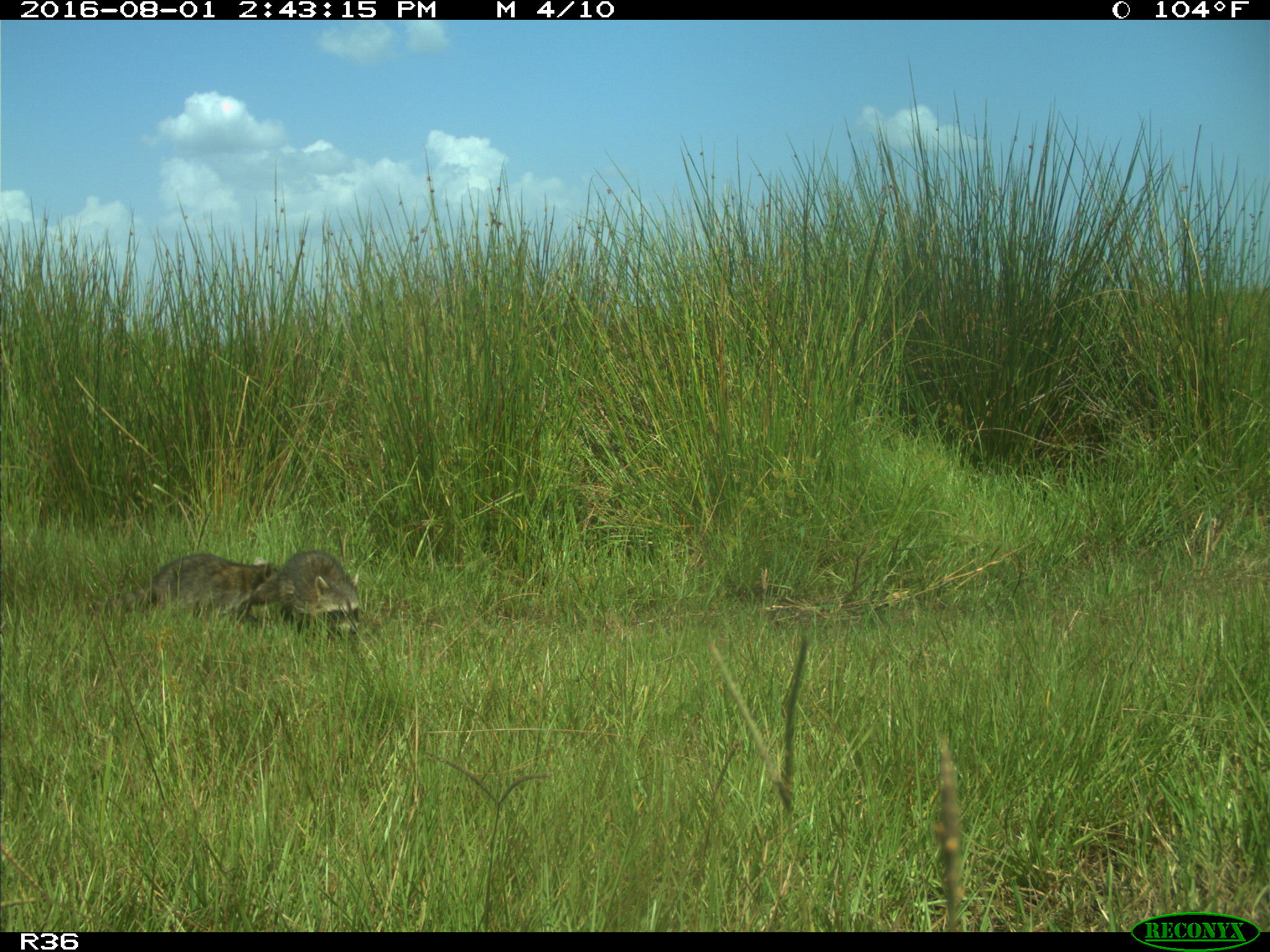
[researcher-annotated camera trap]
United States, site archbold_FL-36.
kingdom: Animalia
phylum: Chordata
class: Mammalia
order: Carnivora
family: Procyonidae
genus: Procyon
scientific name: Procyon lotor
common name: common raccoon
Procyon lotor (common raccoon).